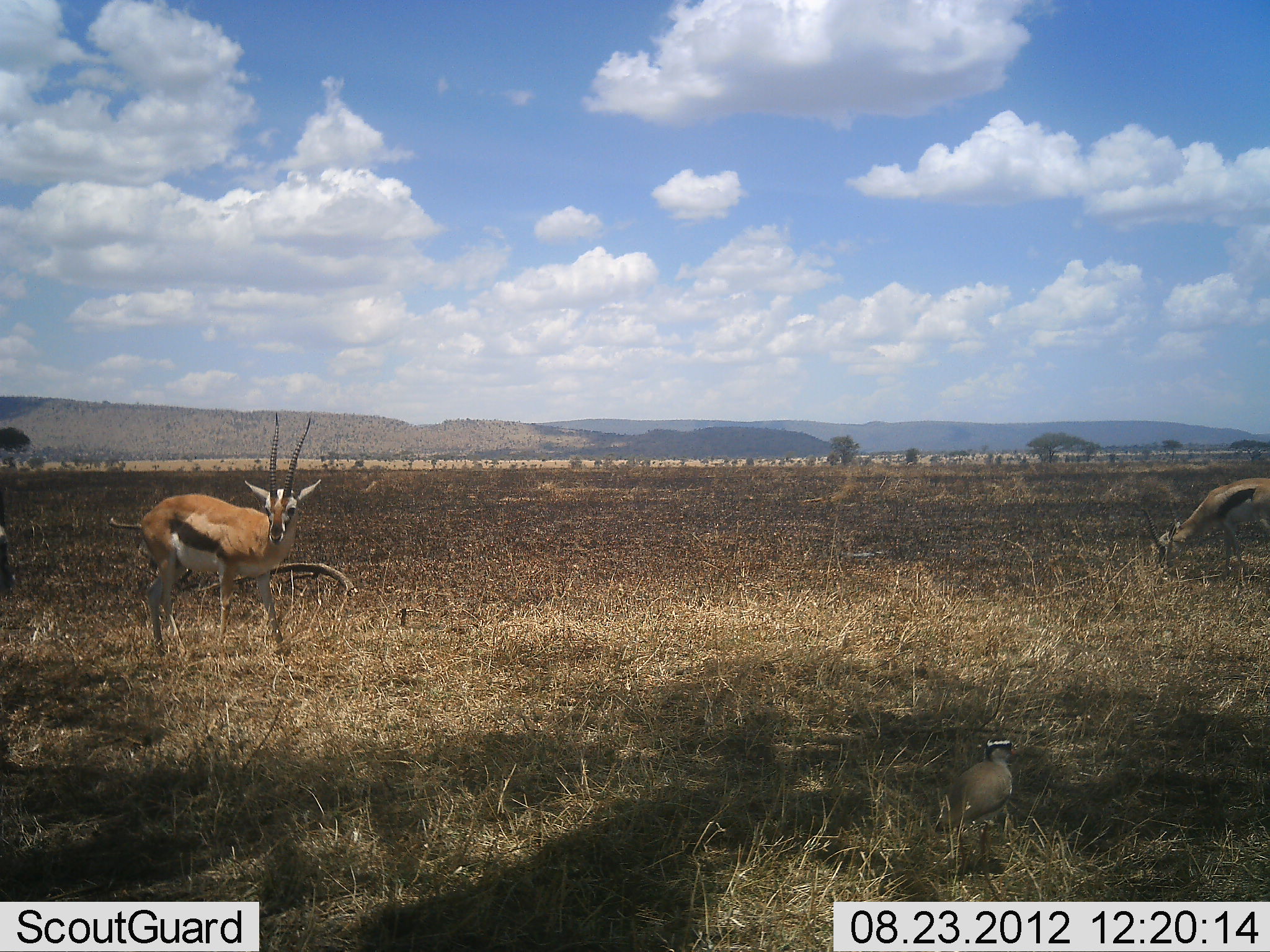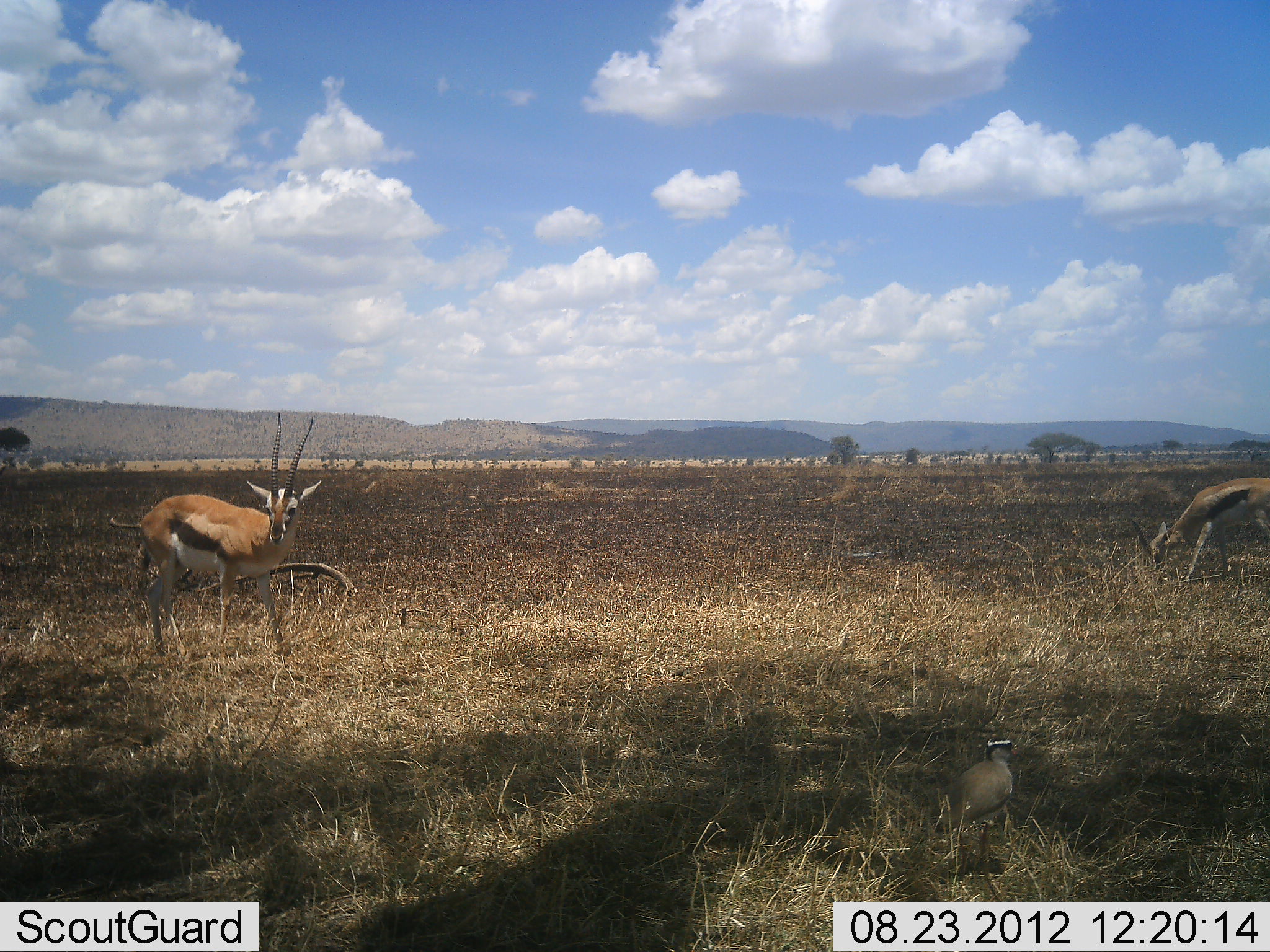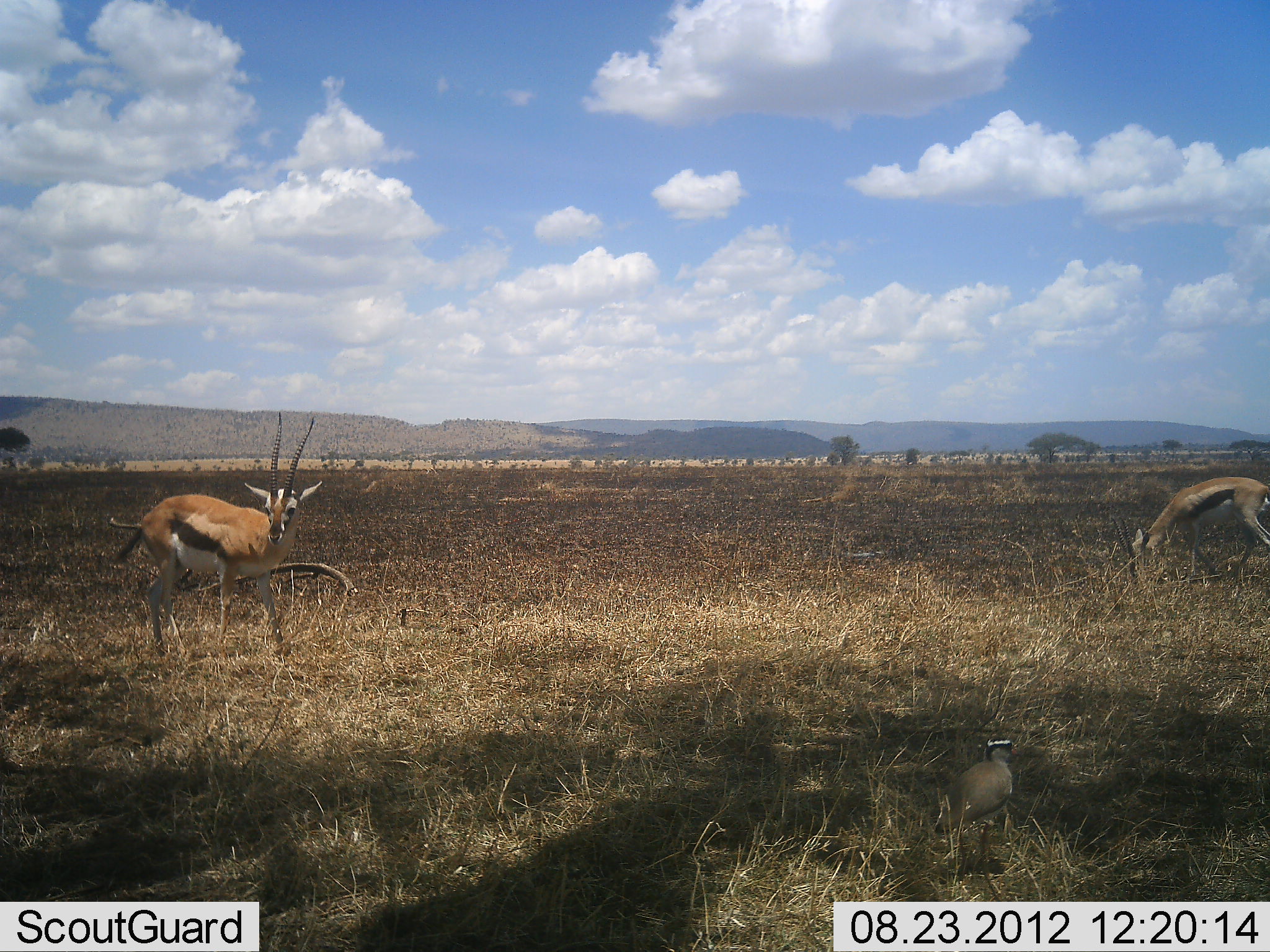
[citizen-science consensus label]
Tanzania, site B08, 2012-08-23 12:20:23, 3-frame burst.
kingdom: Animalia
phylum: Chordata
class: Mammalia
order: Artiodactyla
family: Bovidae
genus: Eudorcas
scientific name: Eudorcas thomsonii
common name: thomson's gazelle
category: gazellethomsons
Gazellethomsons (thomson's gazelle) (Eudorcas thomsonii), count 2. Behavior (volunteer vote fractions): standing 92%, resting 0%, moving 8%, interacting 0%. Young present (vote fraction): 0%. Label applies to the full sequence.